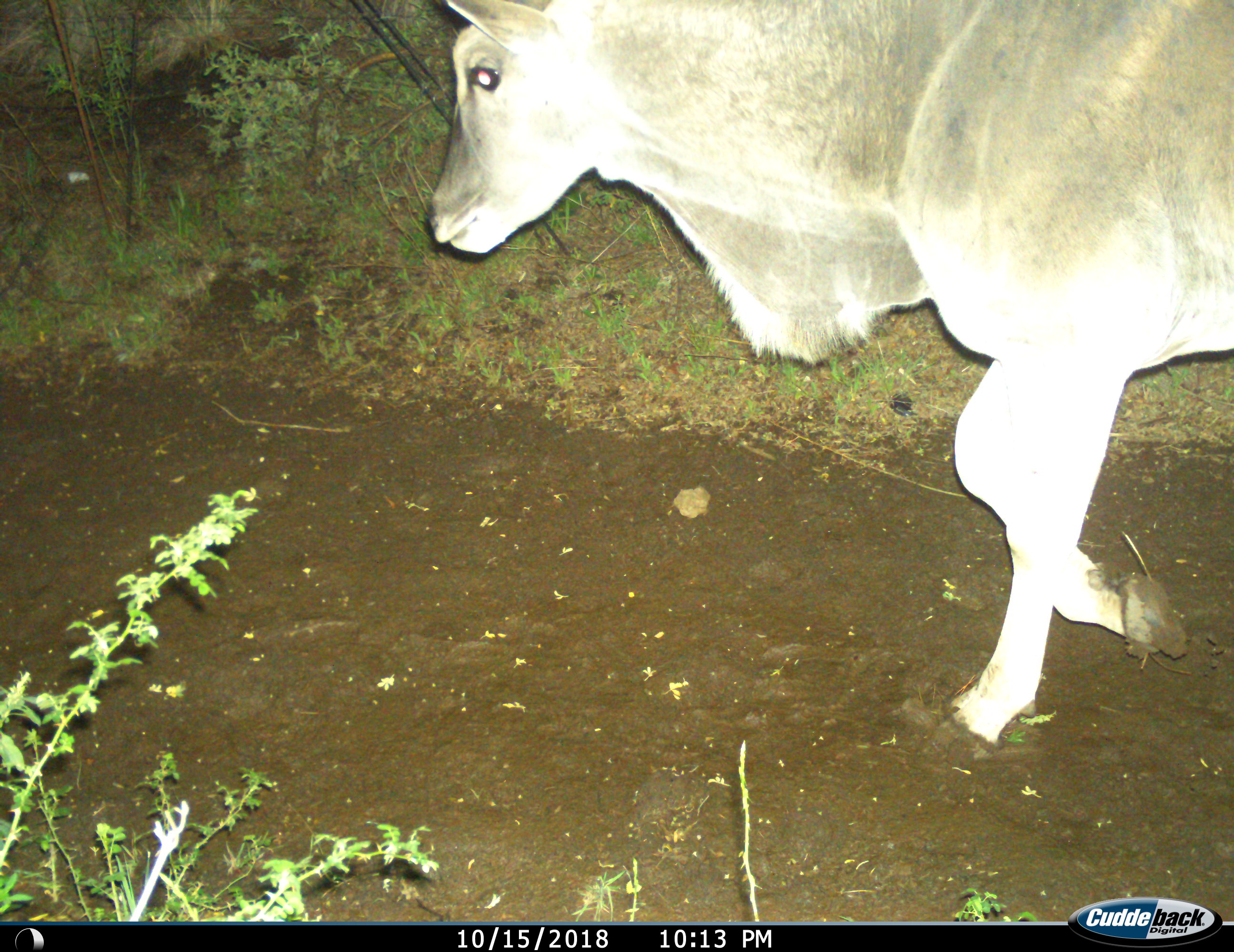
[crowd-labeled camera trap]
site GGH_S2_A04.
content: unidentified animal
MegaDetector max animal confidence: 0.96